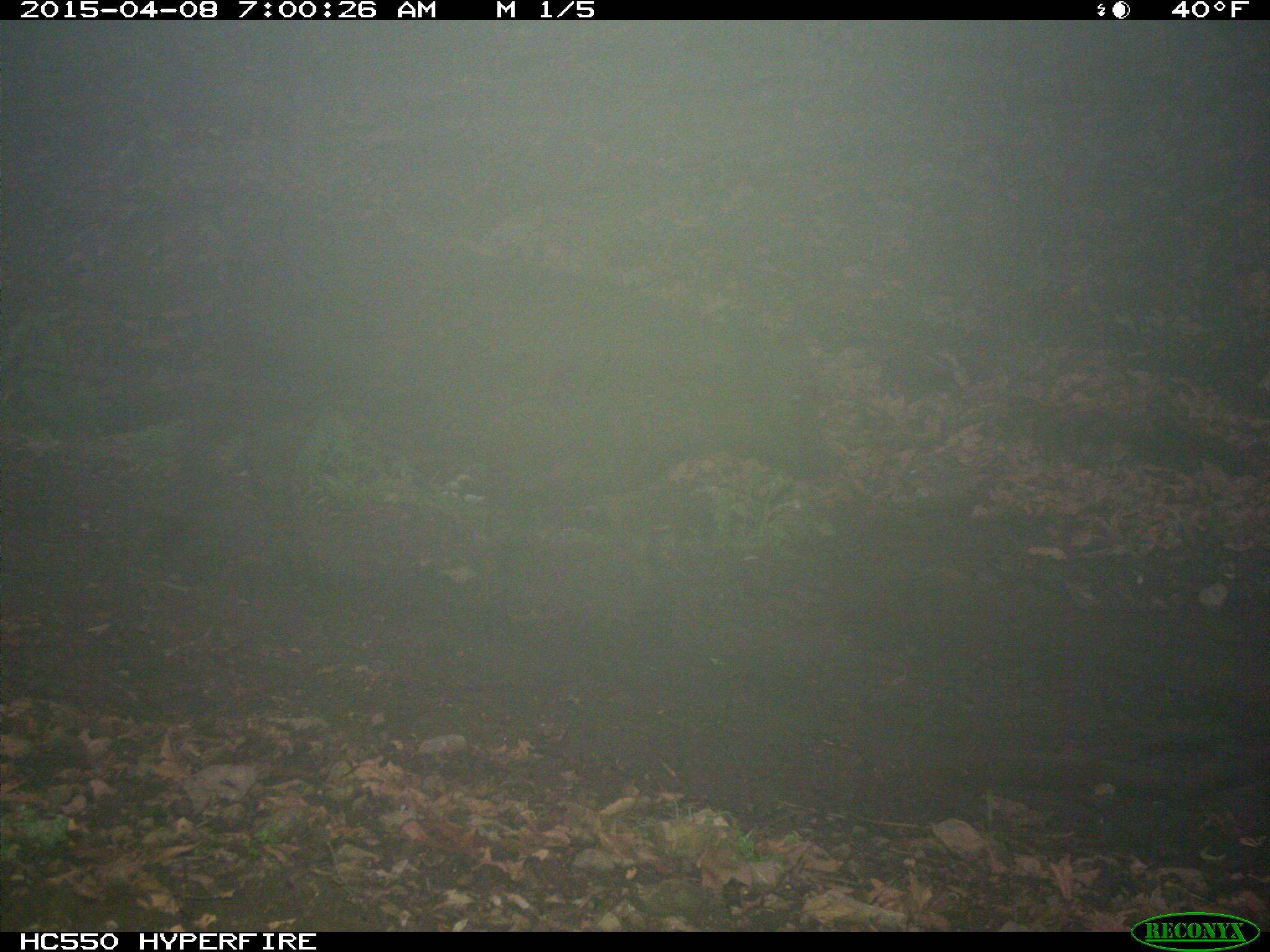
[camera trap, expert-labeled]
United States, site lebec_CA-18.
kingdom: Animalia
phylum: Chordata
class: Mammalia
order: Artiodactyla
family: Bovidae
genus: Bos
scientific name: Bos taurus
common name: domestic cow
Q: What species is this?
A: Bos taurus (domestic cow).